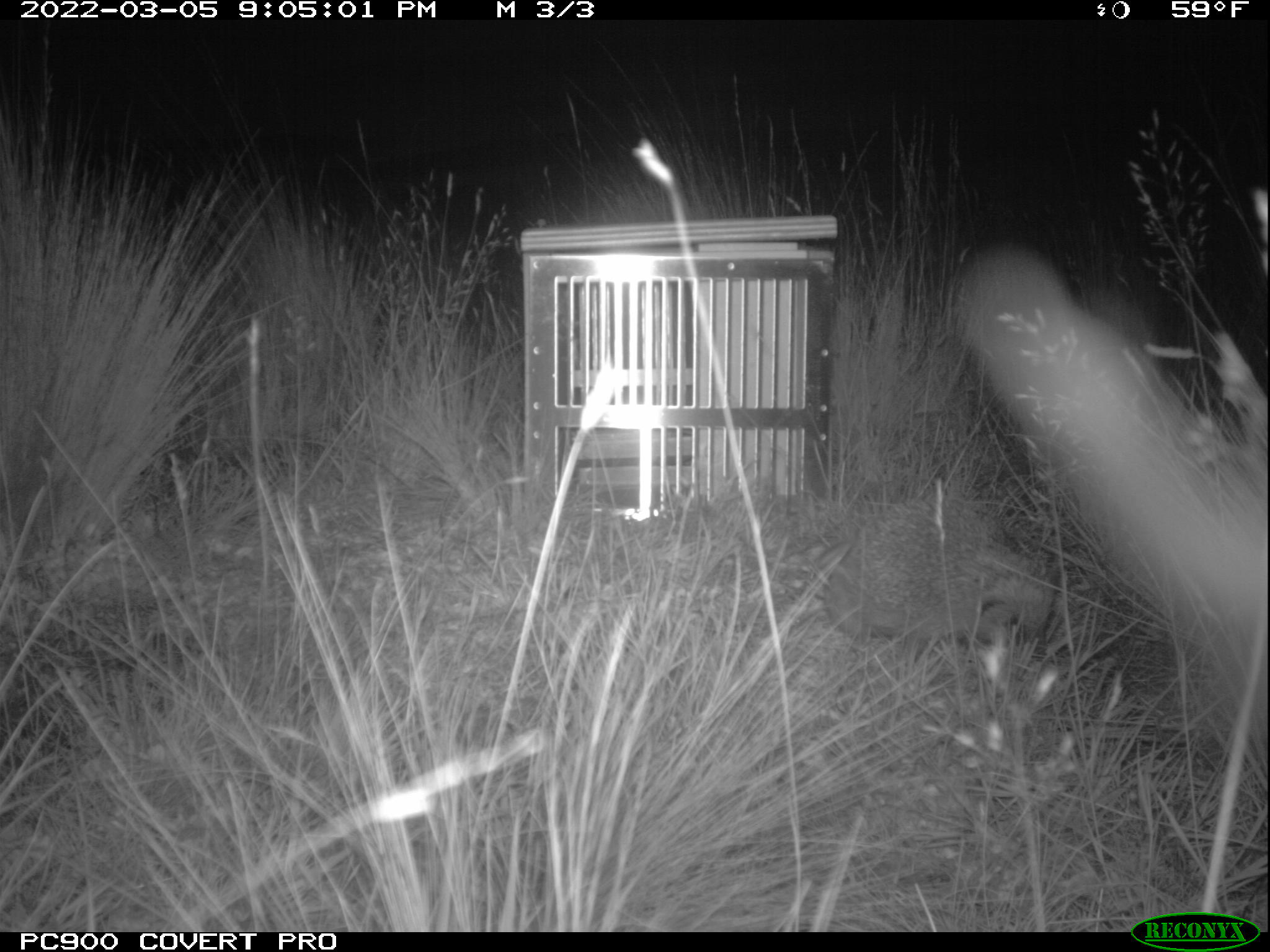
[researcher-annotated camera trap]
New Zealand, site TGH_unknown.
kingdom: Animalia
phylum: Chordata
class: Mammalia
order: Eulipotyphla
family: Erinaceidae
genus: Erinaceus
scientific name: Erinaceus europaeus europaeus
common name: european hedgehog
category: hedgehog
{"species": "hedgehog (european hedgehog) (Erinaceus europaeus europaeus)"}